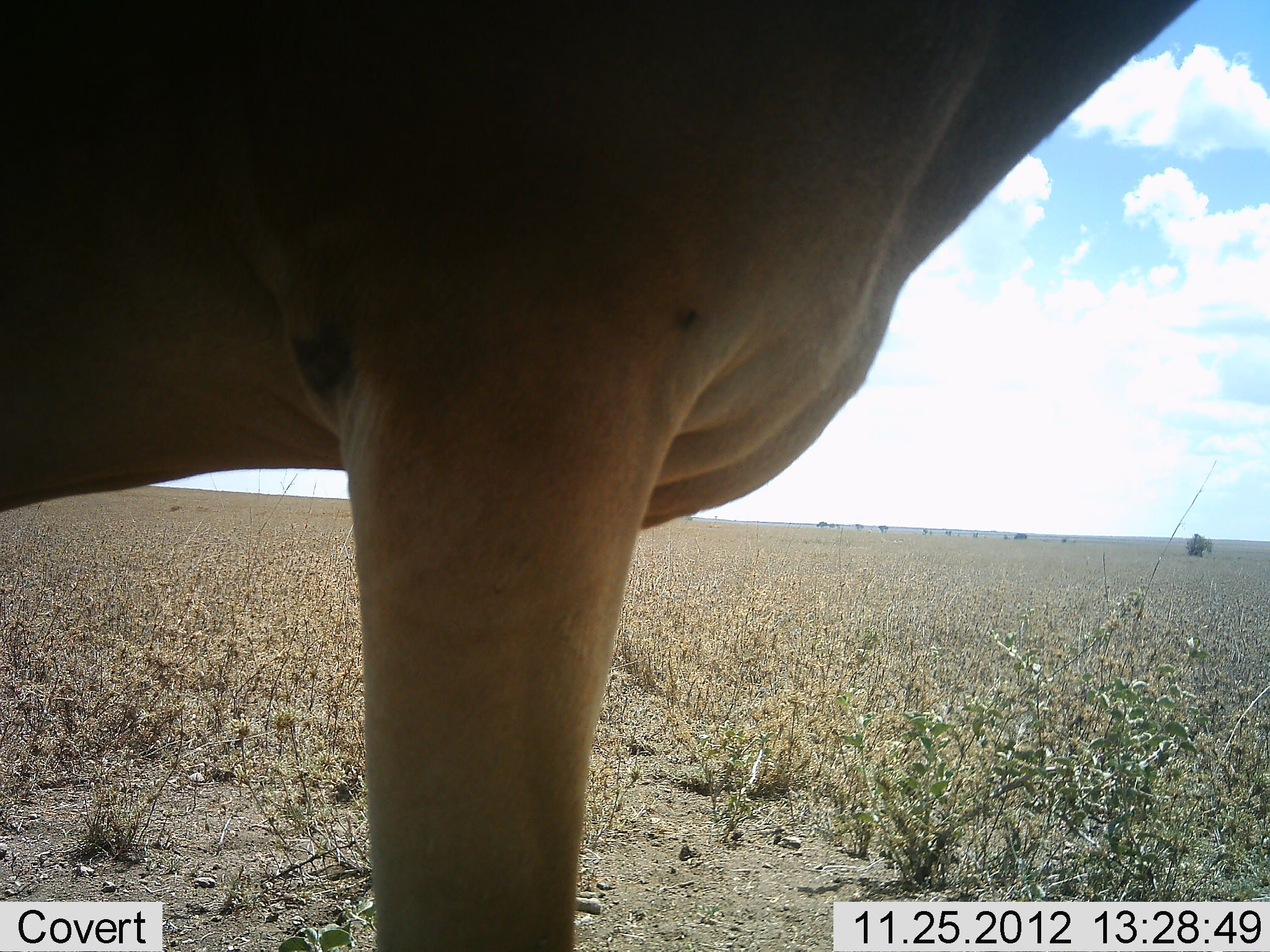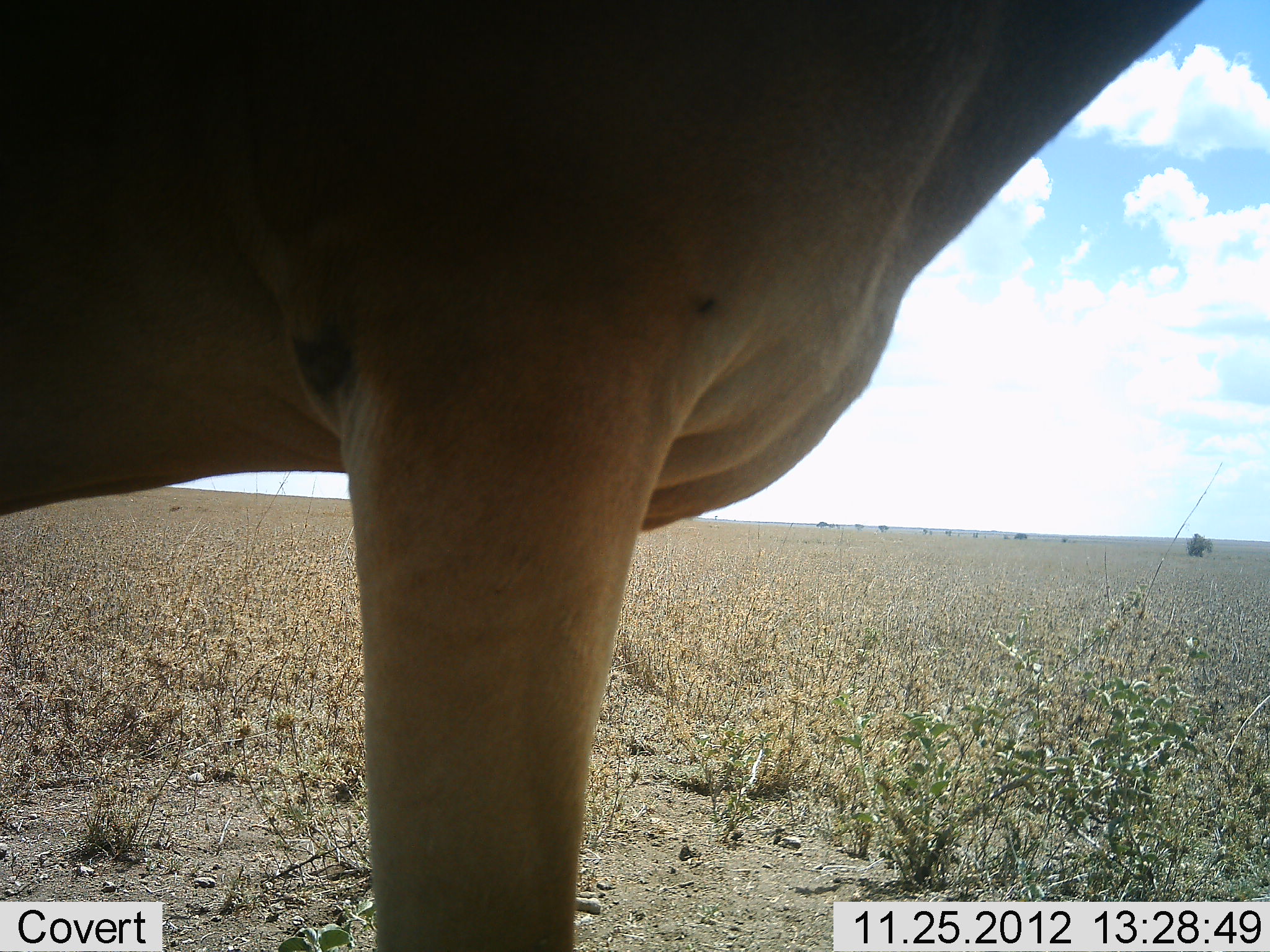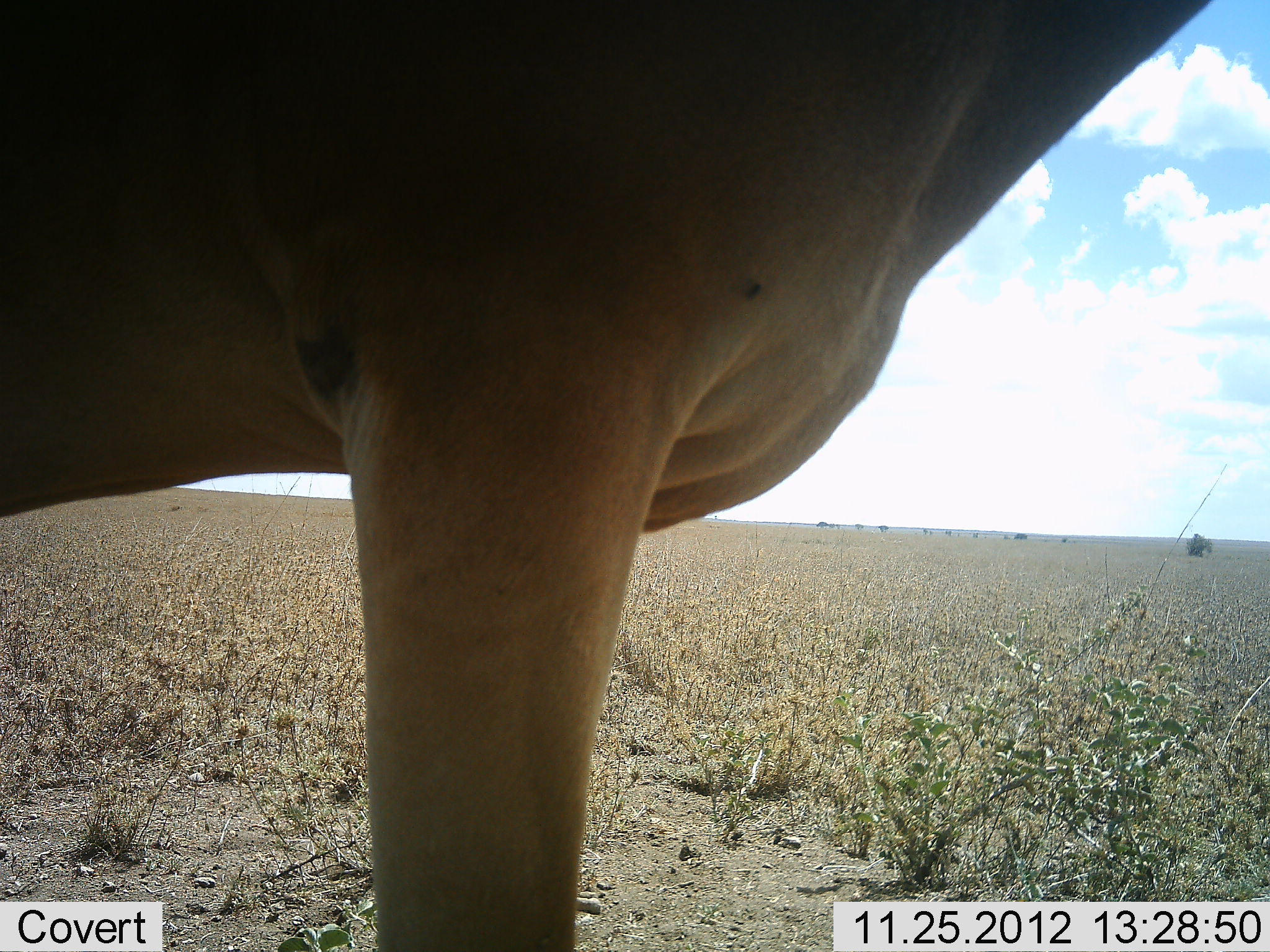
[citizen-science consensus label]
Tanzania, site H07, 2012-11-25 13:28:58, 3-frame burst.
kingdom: Animalia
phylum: Chordata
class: Mammalia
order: Artiodactyla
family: Bovidae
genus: Alcelaphus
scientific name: Alcelaphus buselaphus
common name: hartebeest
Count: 1.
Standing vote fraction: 100%.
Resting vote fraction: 0%.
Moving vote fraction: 0%.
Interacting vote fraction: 0%.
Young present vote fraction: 0%.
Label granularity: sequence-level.